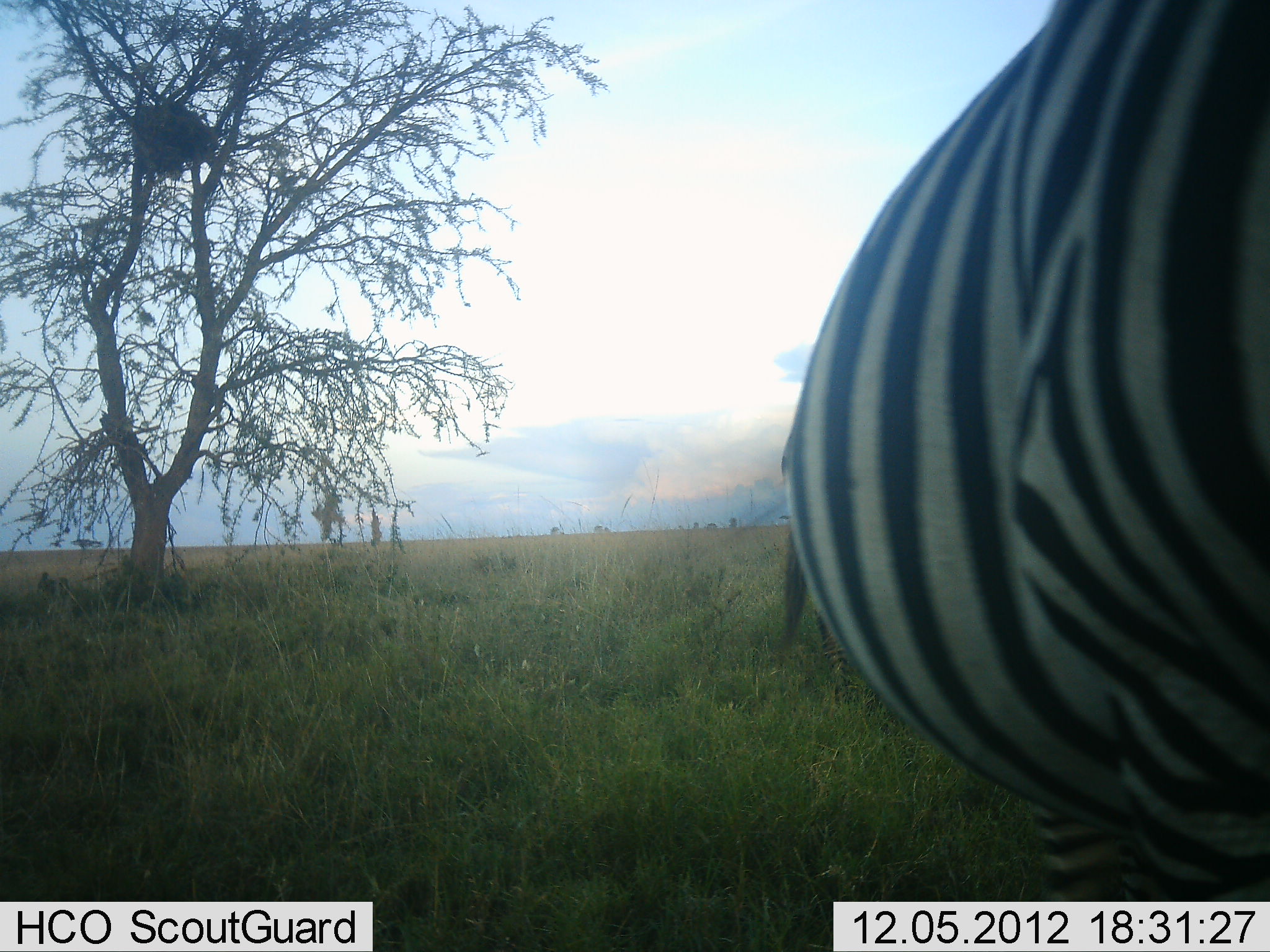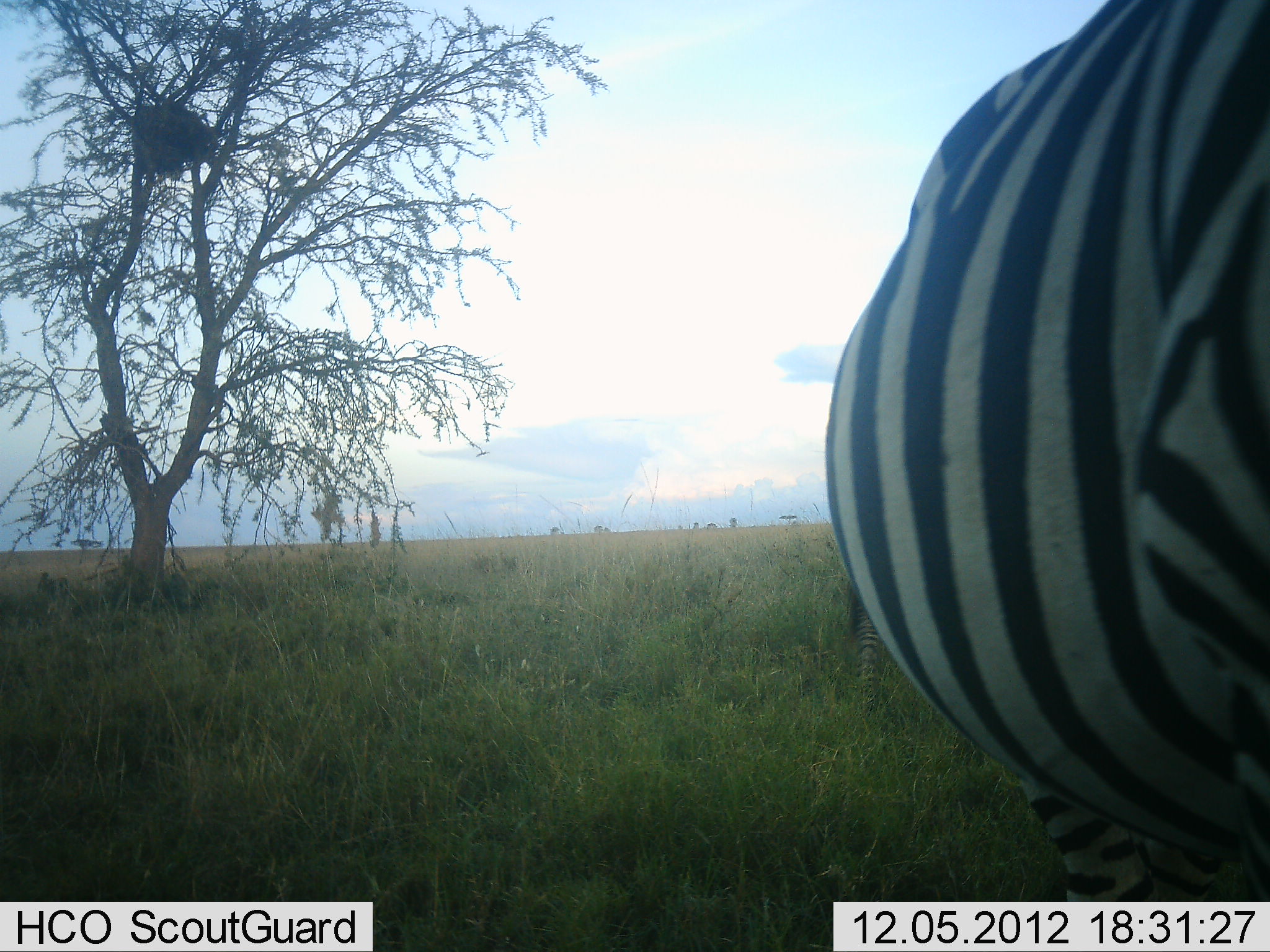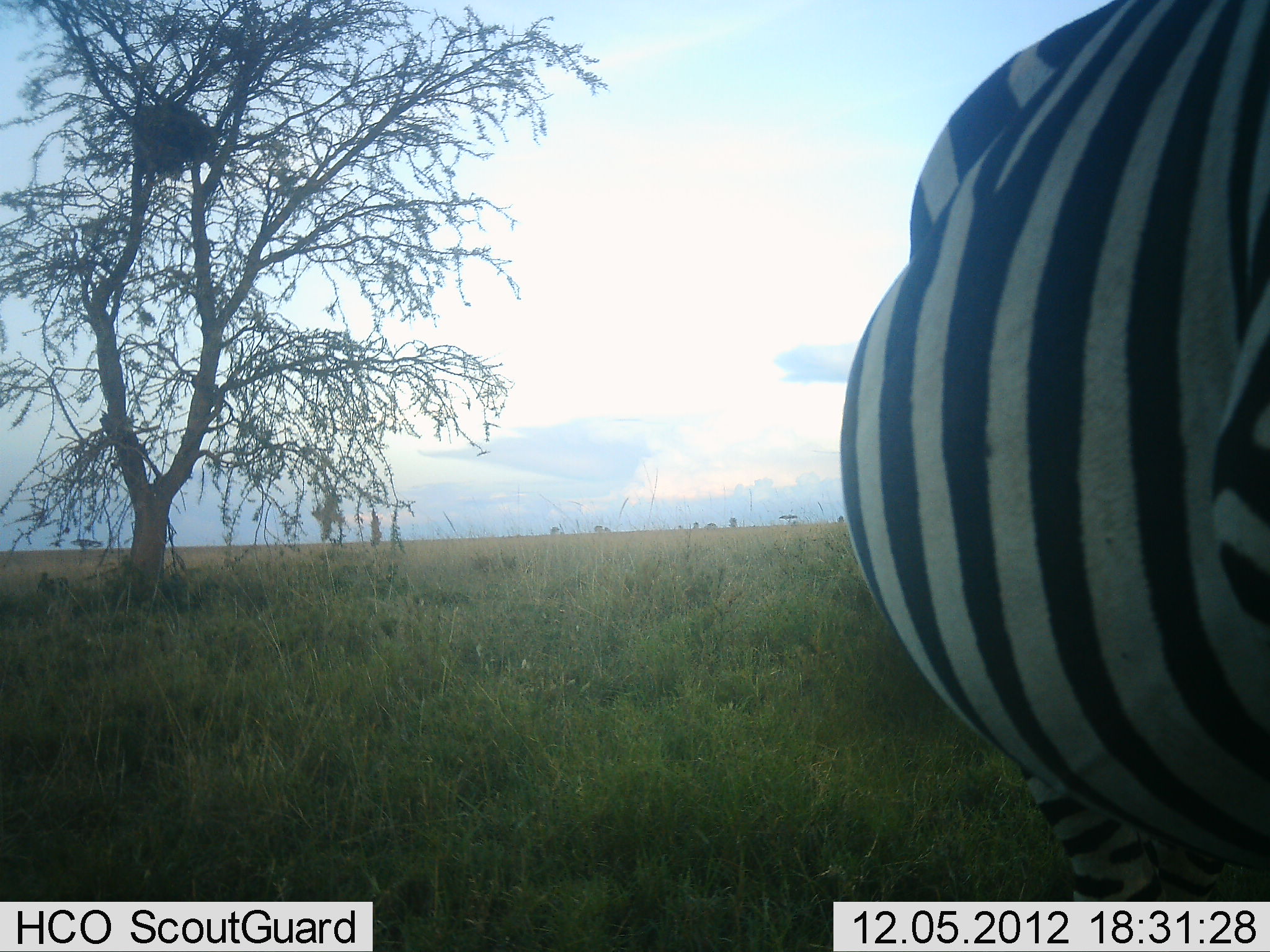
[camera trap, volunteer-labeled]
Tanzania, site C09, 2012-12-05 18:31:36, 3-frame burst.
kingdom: Animalia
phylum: Chordata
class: Mammalia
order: Perissodactyla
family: Equidae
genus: Equus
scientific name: Equus quagga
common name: plains zebra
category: zebra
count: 1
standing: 60%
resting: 0%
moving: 30%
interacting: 0%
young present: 0%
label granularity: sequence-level